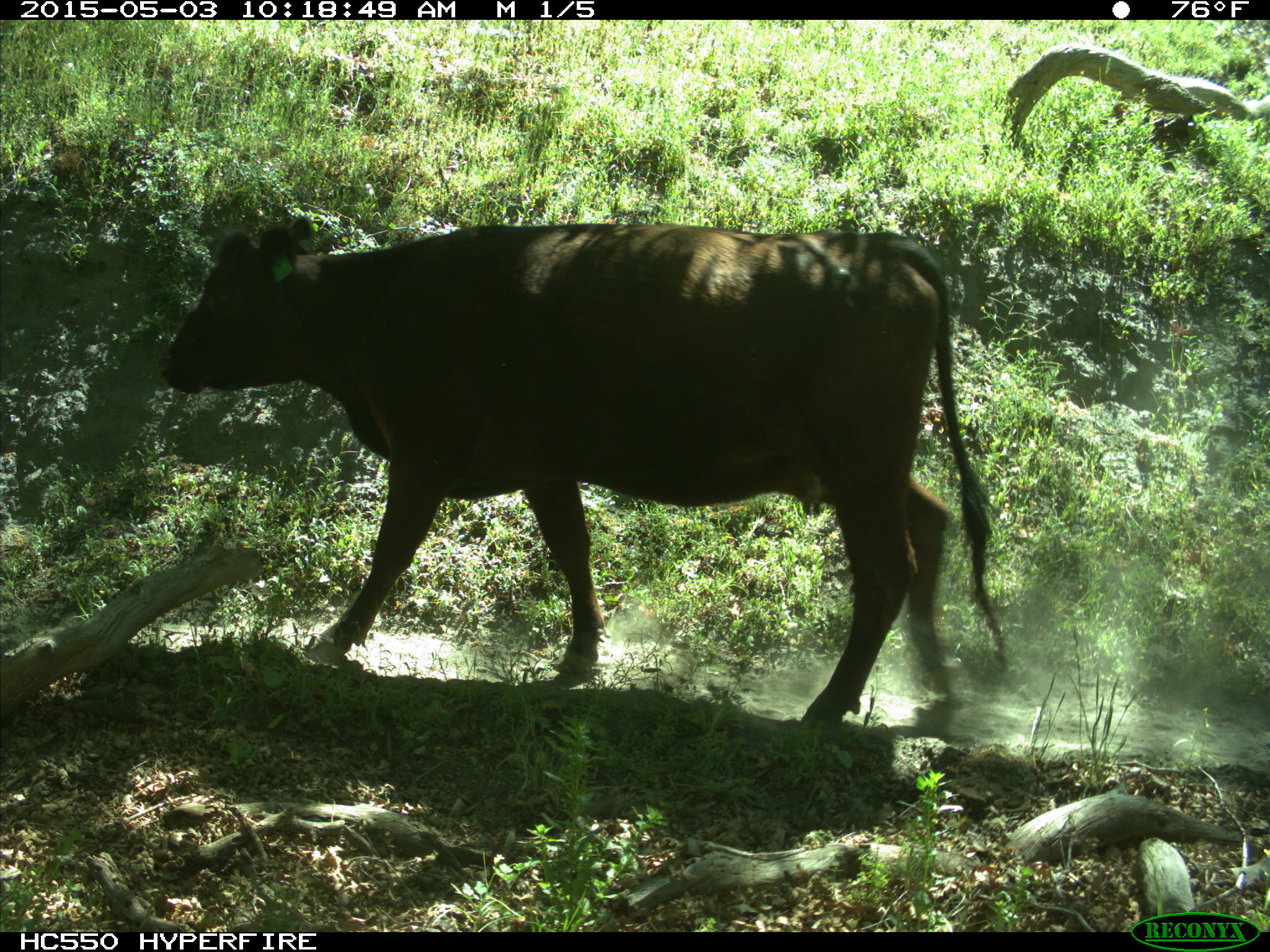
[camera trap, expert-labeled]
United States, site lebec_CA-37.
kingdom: Animalia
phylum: Chordata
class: Mammalia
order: Artiodactyla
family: Bovidae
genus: Bos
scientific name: Bos taurus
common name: domestic cow